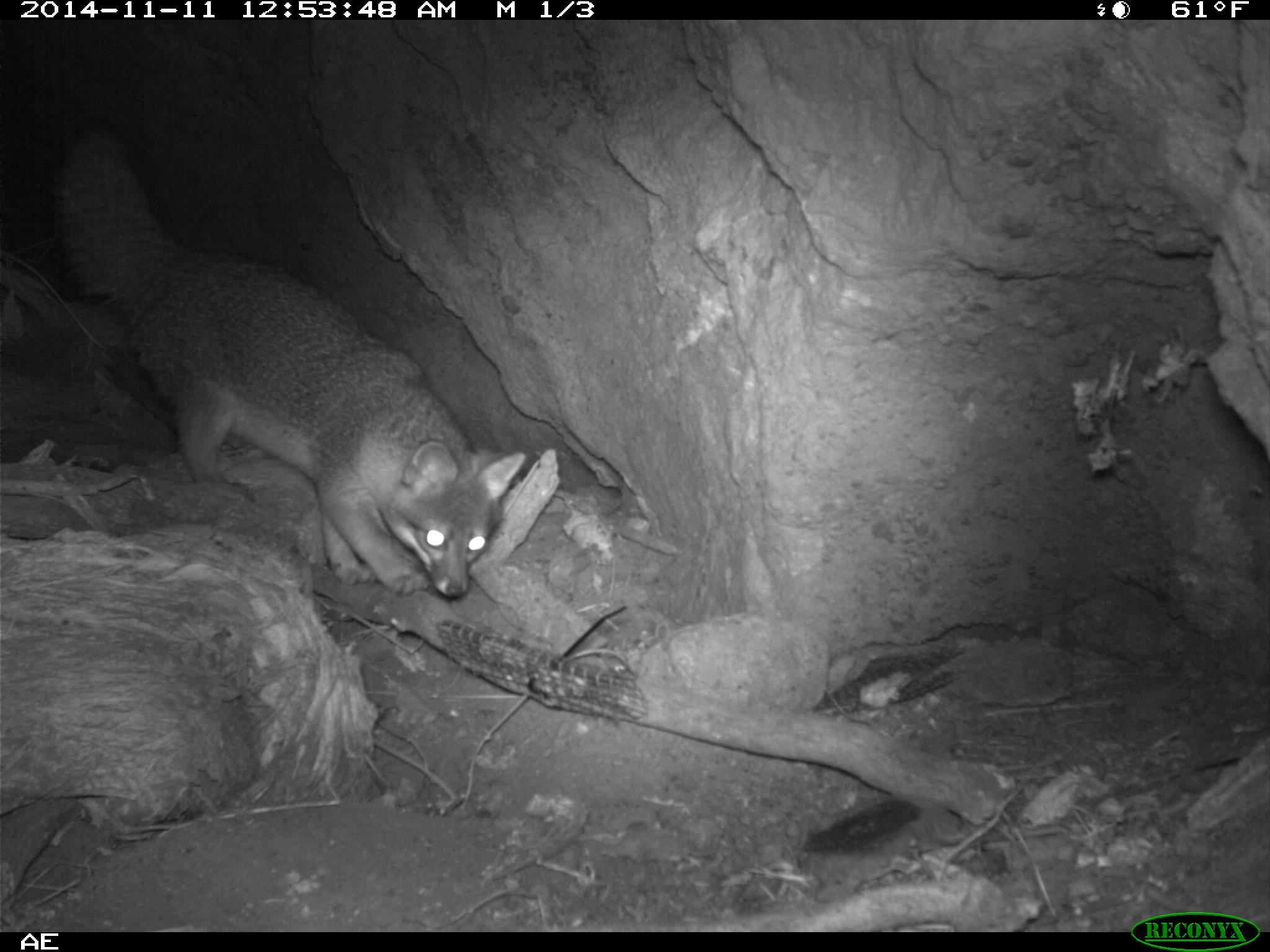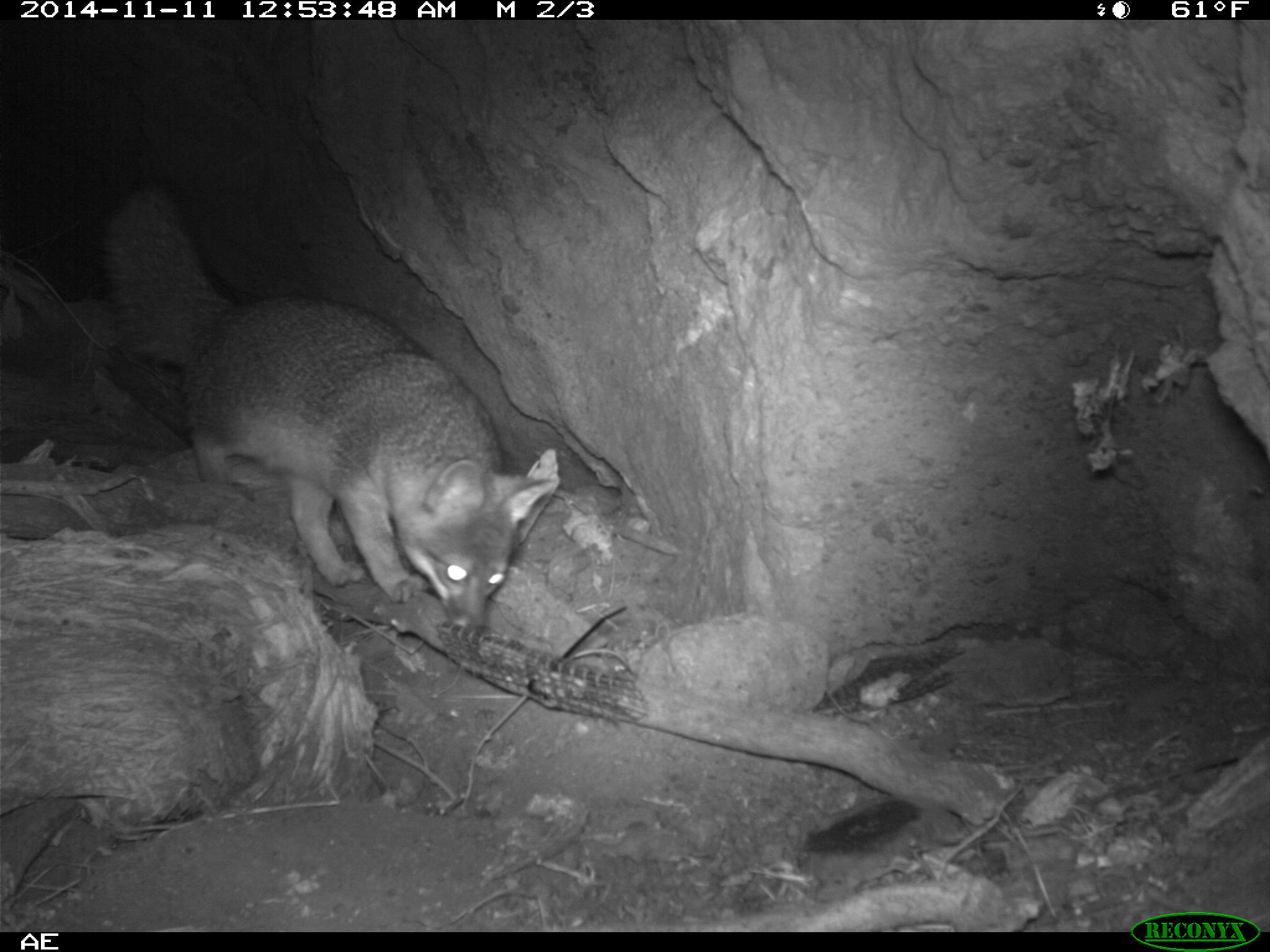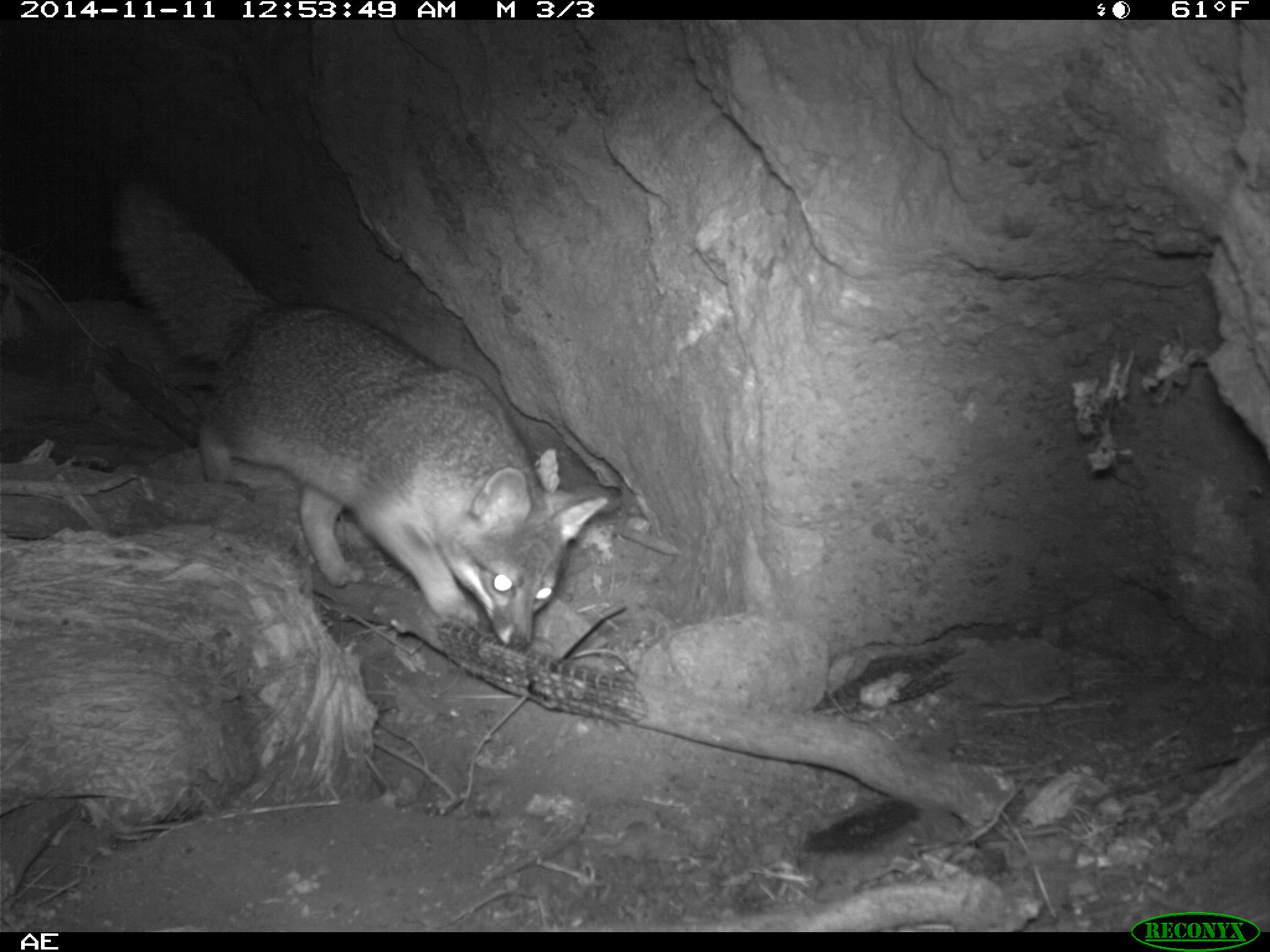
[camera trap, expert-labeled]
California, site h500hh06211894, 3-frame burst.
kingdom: Animalia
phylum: Chordata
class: Mammalia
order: Carnivora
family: Canidae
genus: Urocyon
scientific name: Urocyon littoralis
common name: island fox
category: fox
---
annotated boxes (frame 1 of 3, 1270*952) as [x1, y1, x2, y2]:
fox: [56, 118, 525, 601]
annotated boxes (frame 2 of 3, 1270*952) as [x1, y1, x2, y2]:
fox: [101, 176, 559, 626]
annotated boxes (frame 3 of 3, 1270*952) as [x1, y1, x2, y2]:
fox: [105, 173, 609, 651]